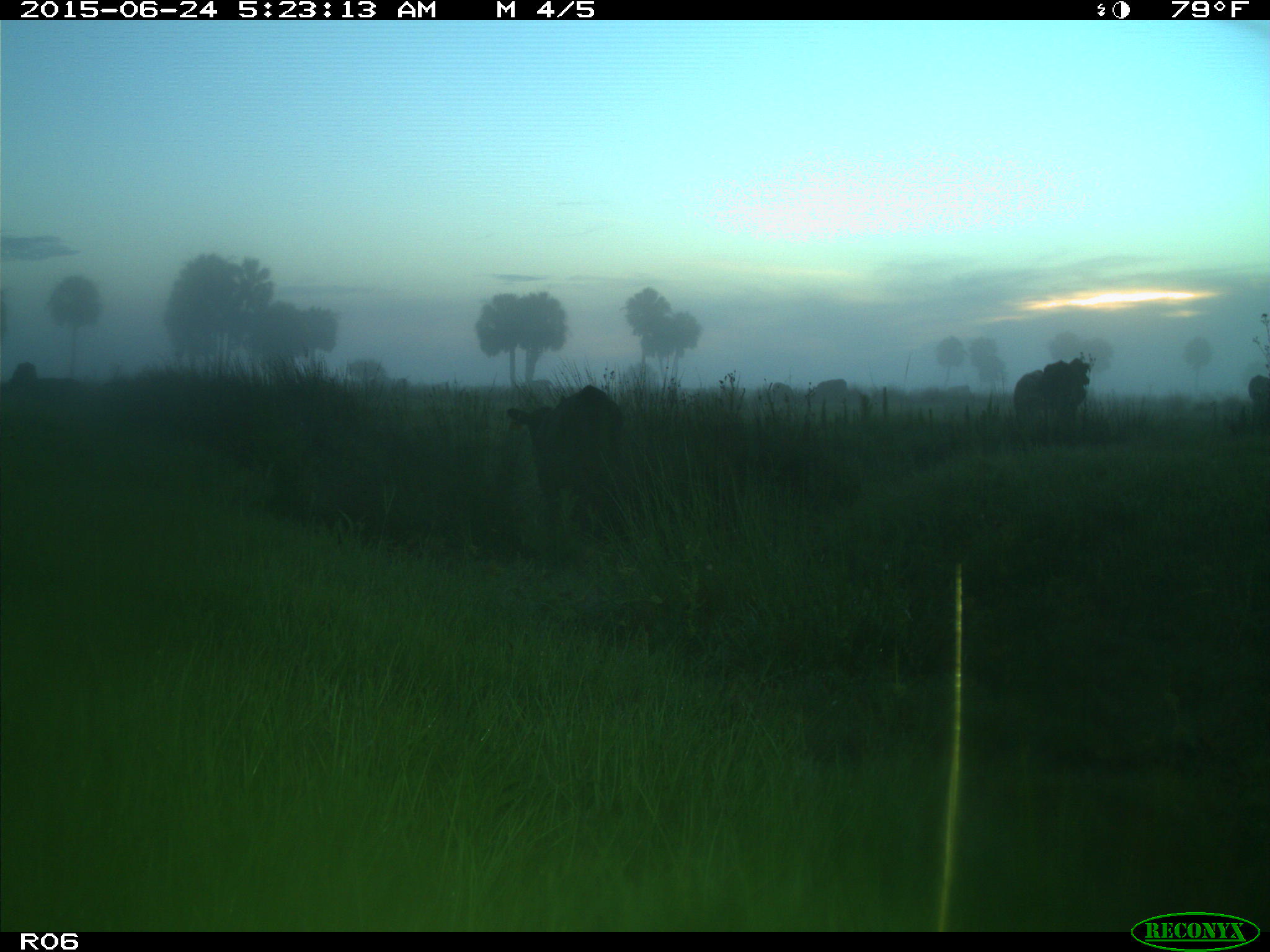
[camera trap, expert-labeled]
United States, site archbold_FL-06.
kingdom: Animalia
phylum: Chordata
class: Mammalia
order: Artiodactyla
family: Bovidae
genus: Bos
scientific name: Bos taurus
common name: domestic cow